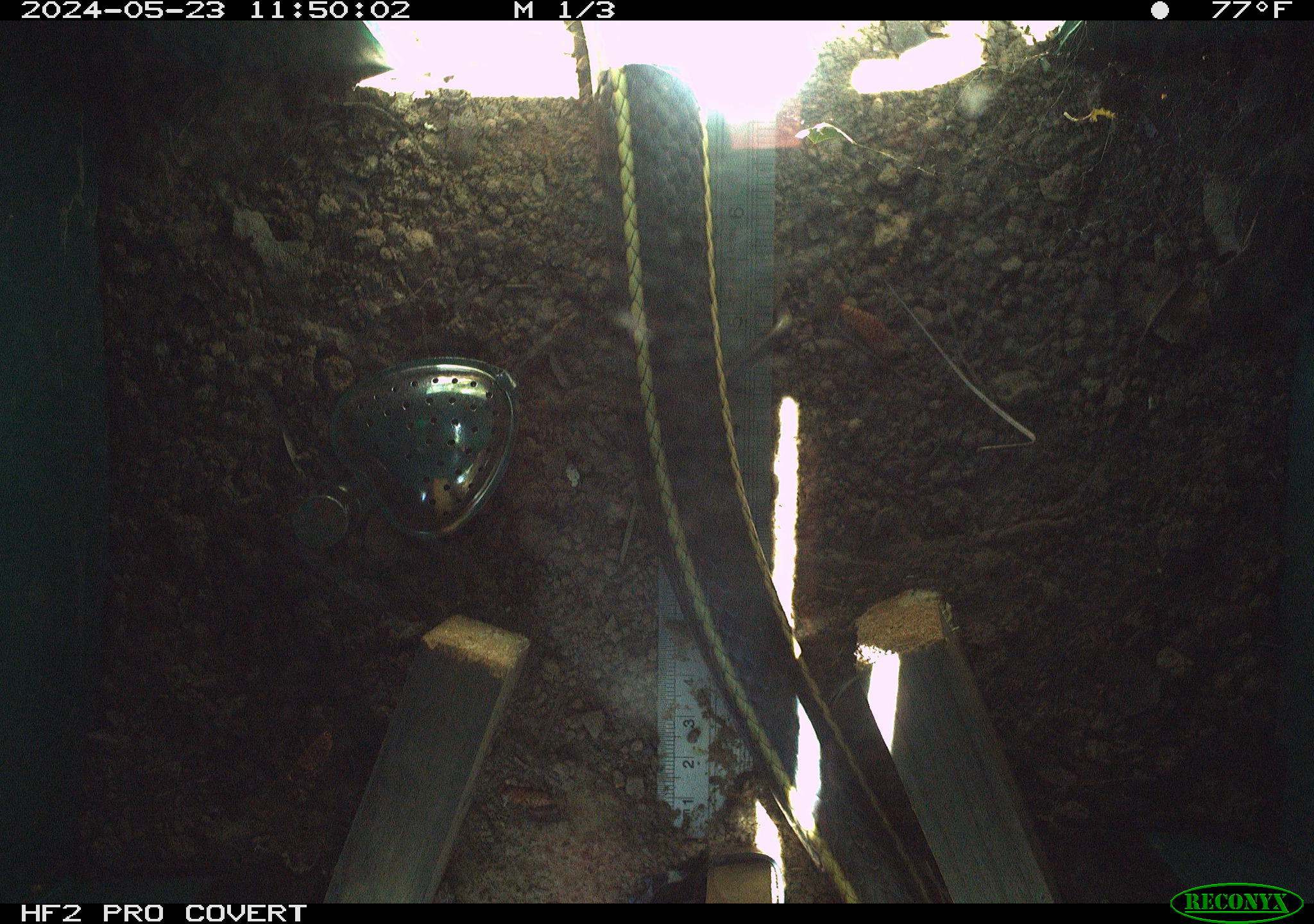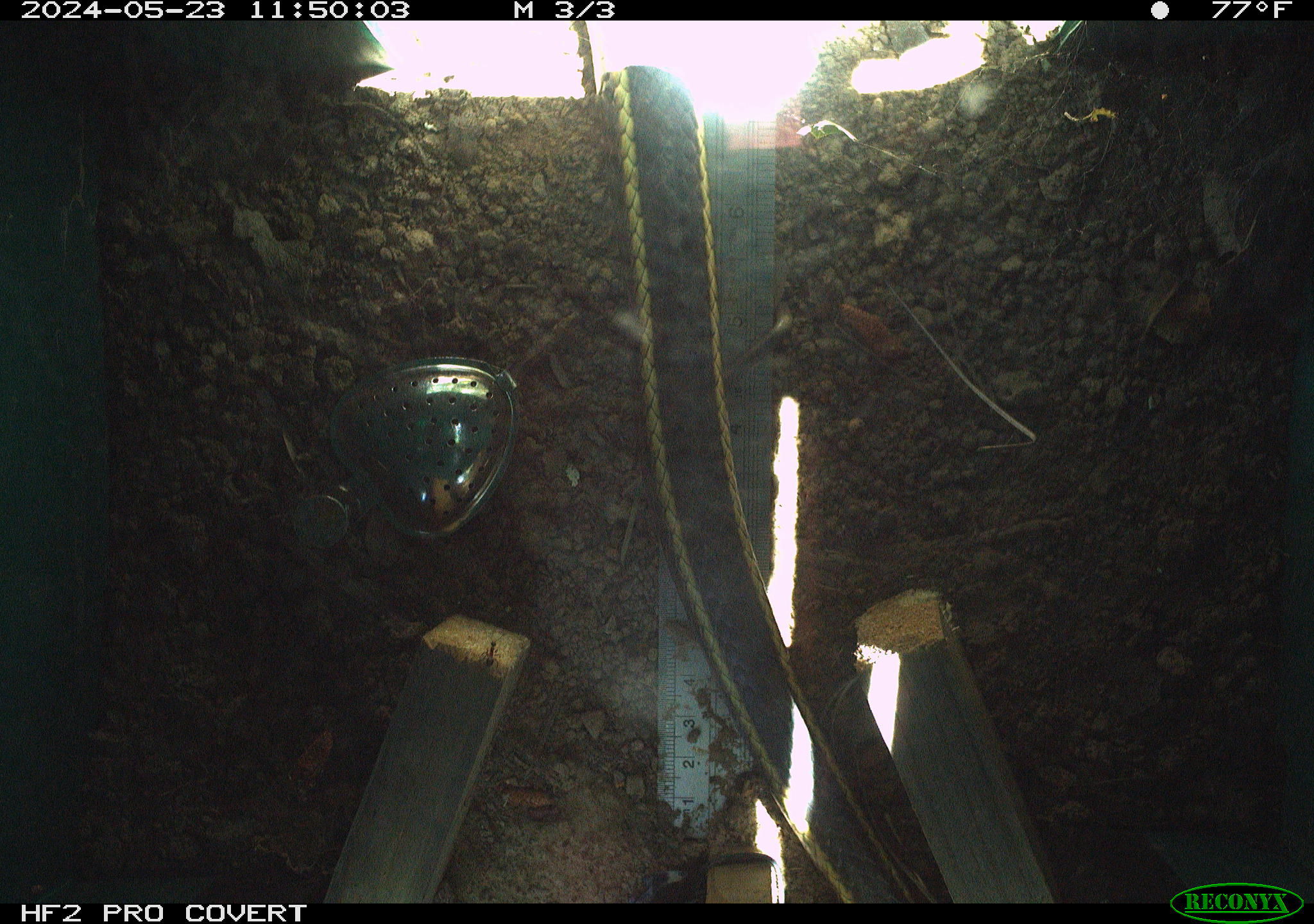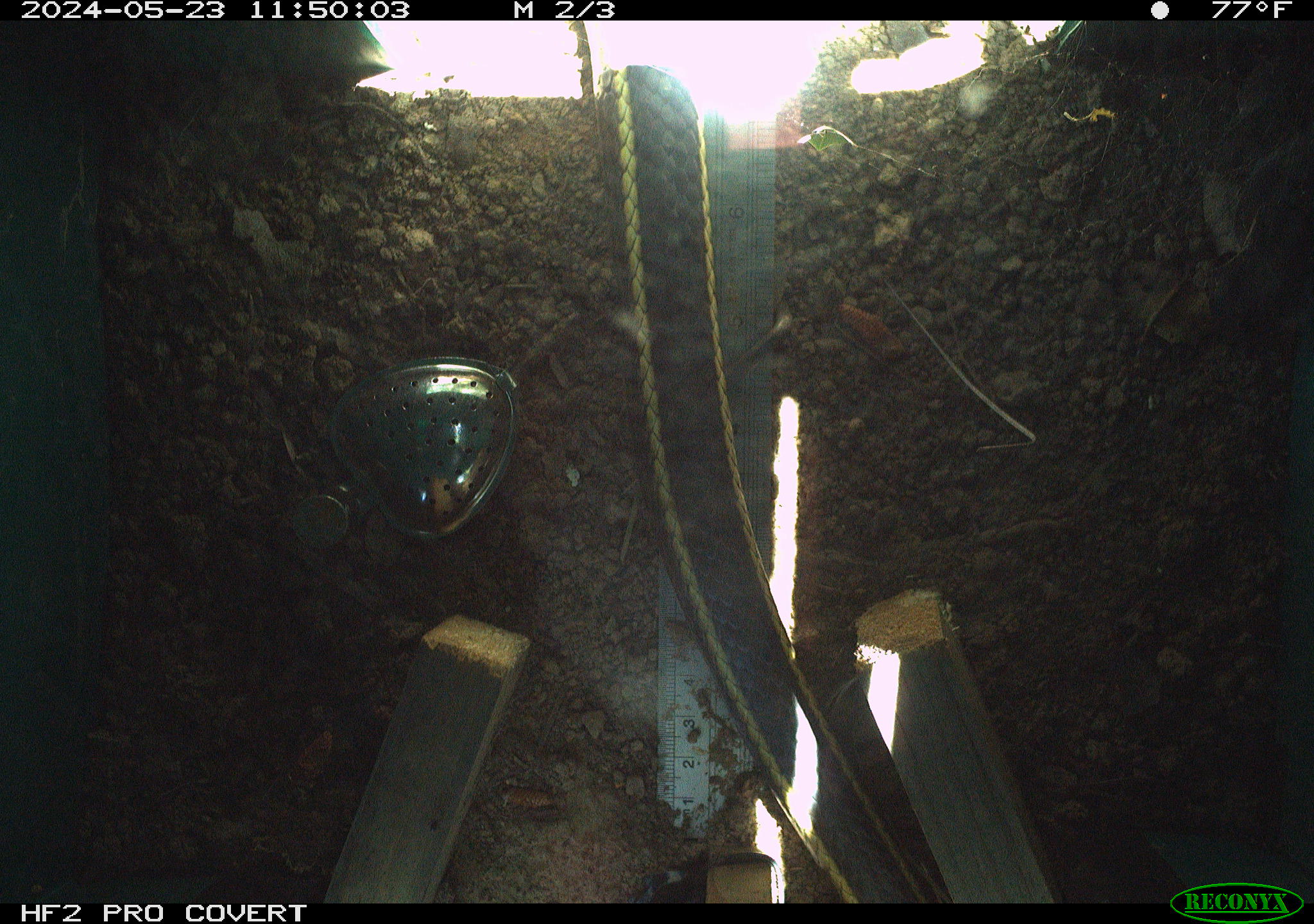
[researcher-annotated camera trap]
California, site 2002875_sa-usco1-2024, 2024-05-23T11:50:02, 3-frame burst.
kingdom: Animalia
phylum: Chordata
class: Reptilia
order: Squamata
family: Colubridae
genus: Masticophis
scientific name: Masticophis lateralis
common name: striped racer